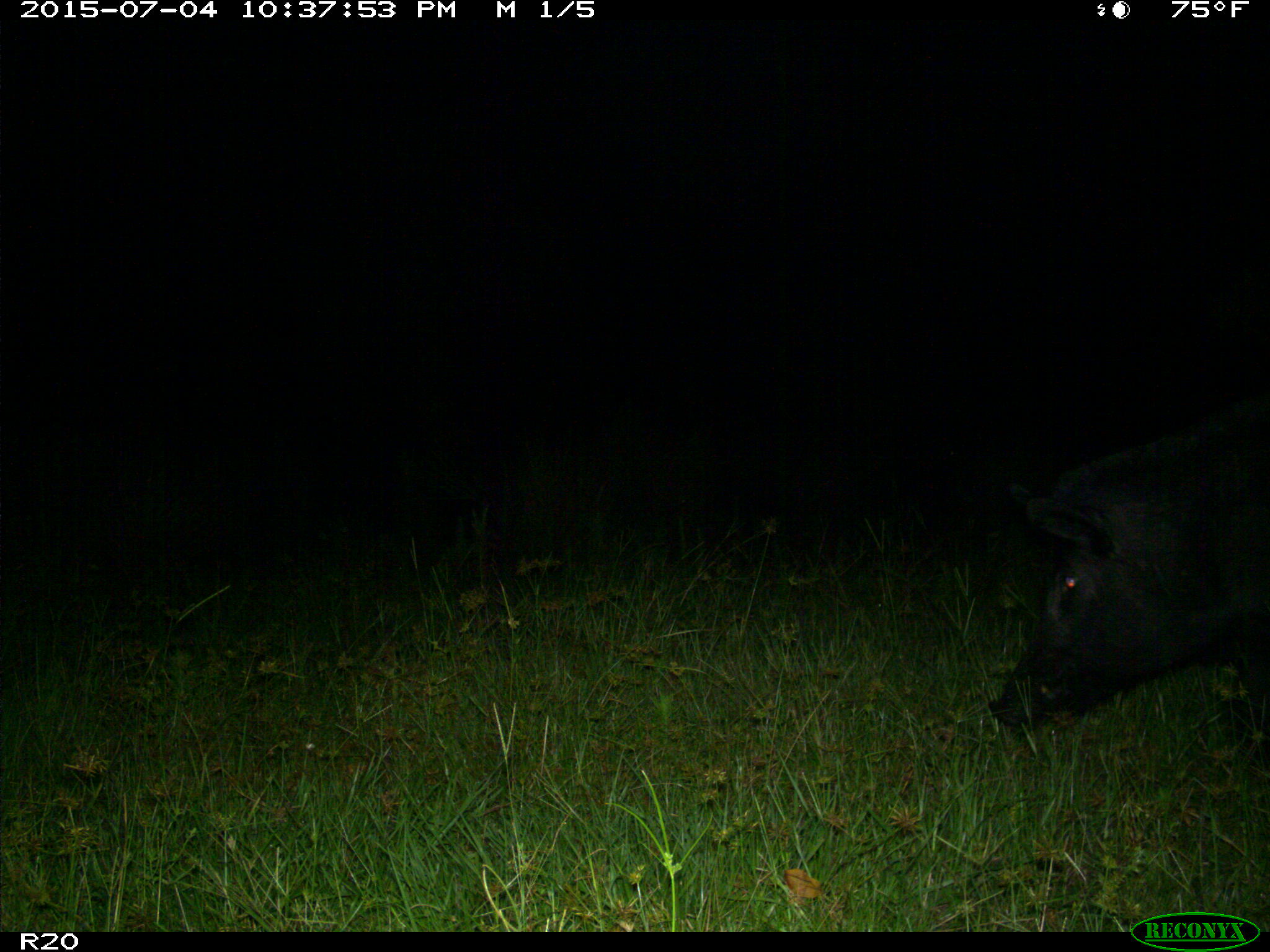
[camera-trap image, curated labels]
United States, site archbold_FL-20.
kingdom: Animalia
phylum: Chordata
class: Mammalia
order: Artiodactyla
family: Suidae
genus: Sus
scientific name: Sus scrofa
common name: wild boar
Sus scrofa (wild boar).